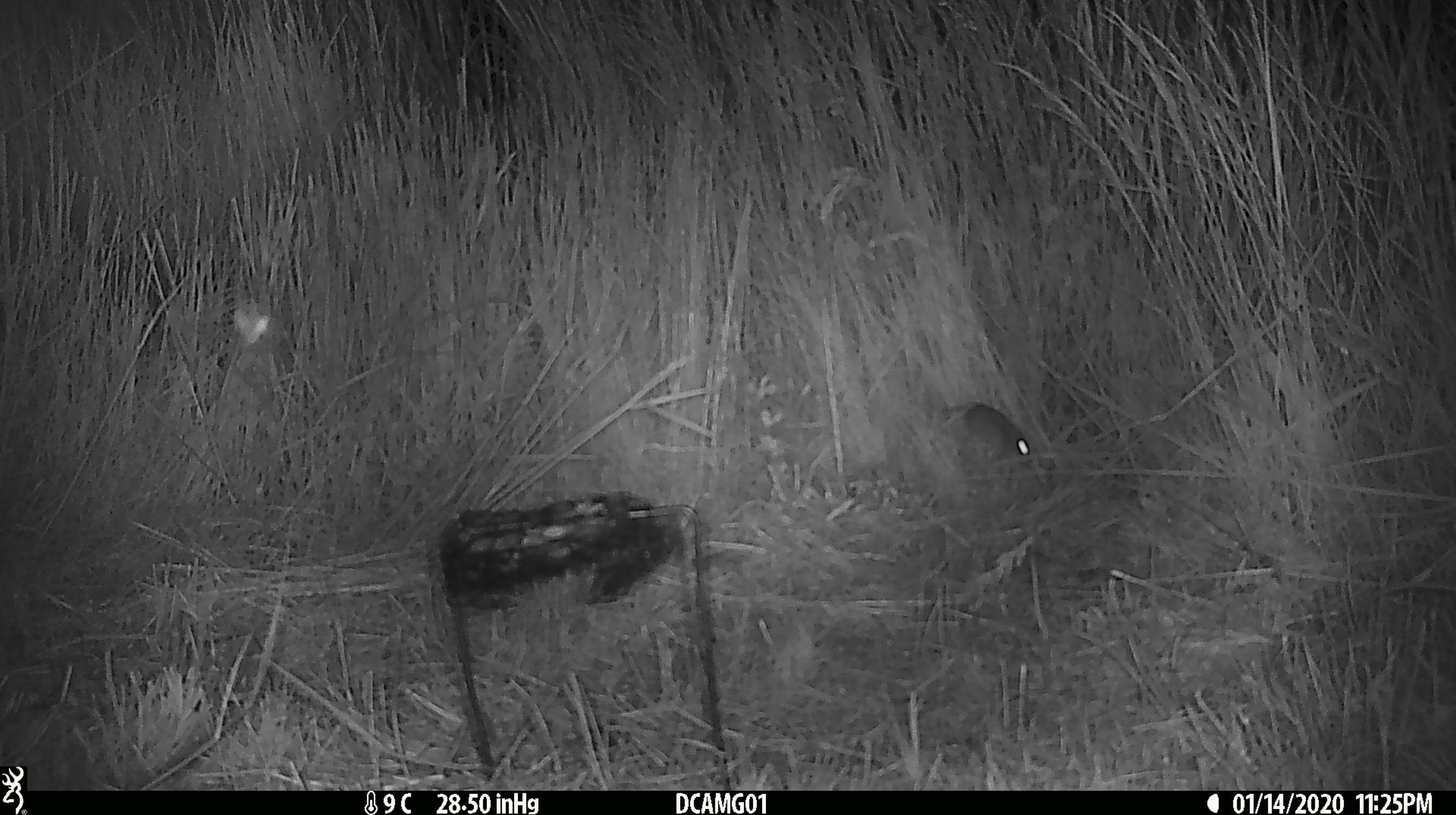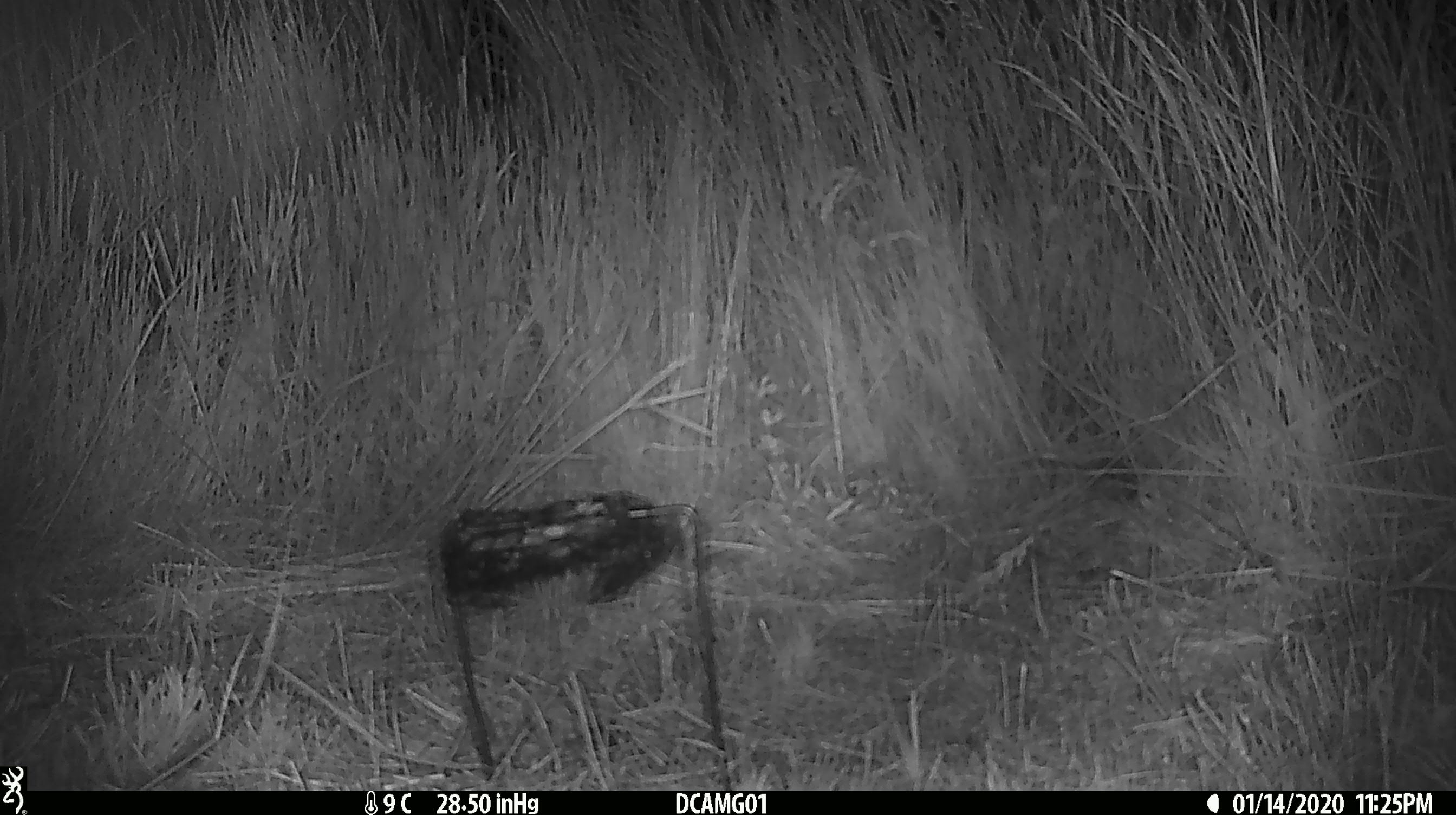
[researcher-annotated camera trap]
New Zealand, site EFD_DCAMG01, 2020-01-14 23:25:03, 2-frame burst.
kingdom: Animalia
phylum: Chordata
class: Mammalia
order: Rodentia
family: Muridae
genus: Mus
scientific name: Mus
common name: mouse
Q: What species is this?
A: Mouse (Mus).